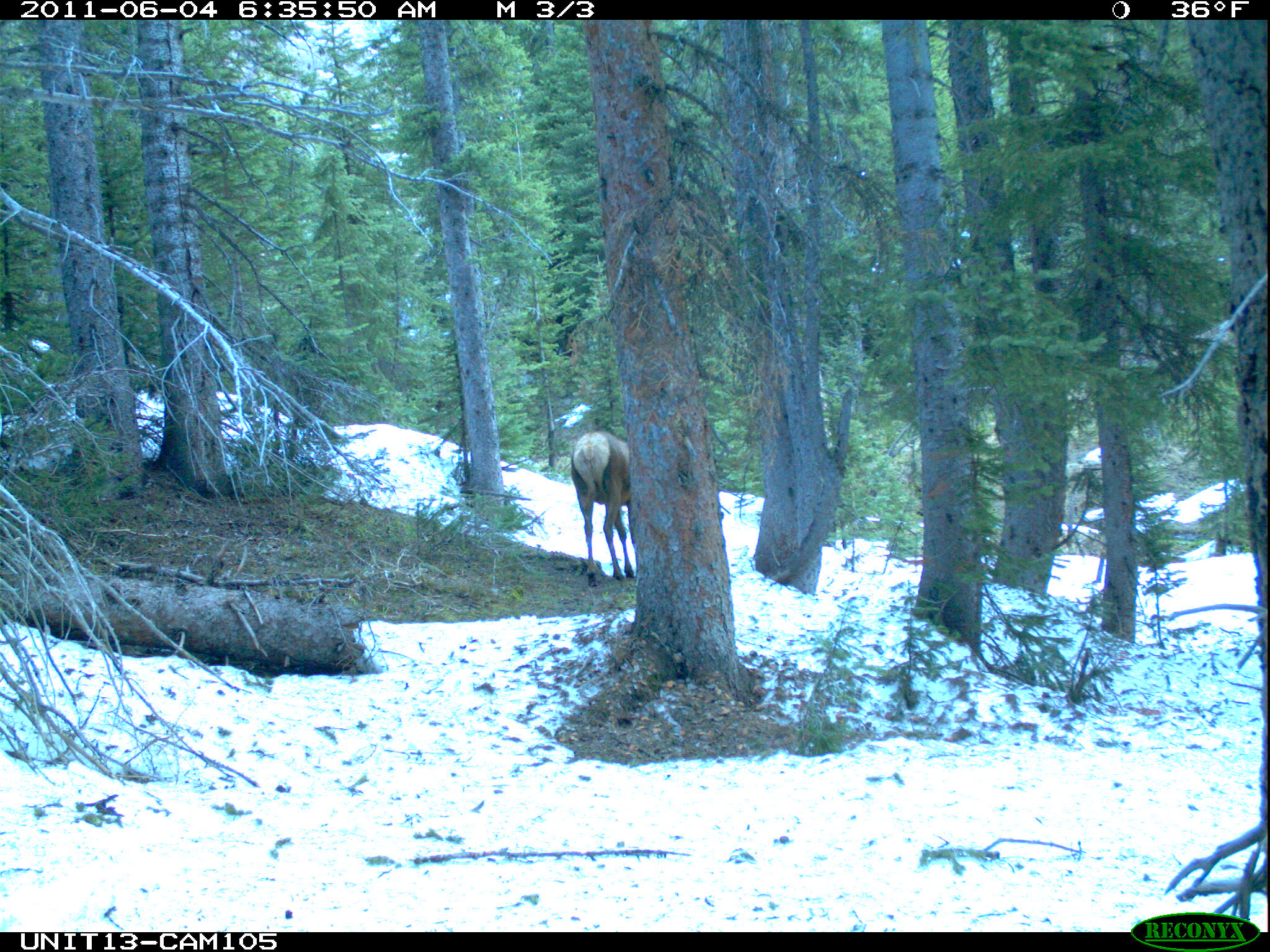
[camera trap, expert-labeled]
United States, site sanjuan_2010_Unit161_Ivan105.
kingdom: Animalia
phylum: Chordata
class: Mammalia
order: Artiodactyla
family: Cervidae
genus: Cervus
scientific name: Cervus elaphus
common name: red deer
Cervus elaphus (red deer).